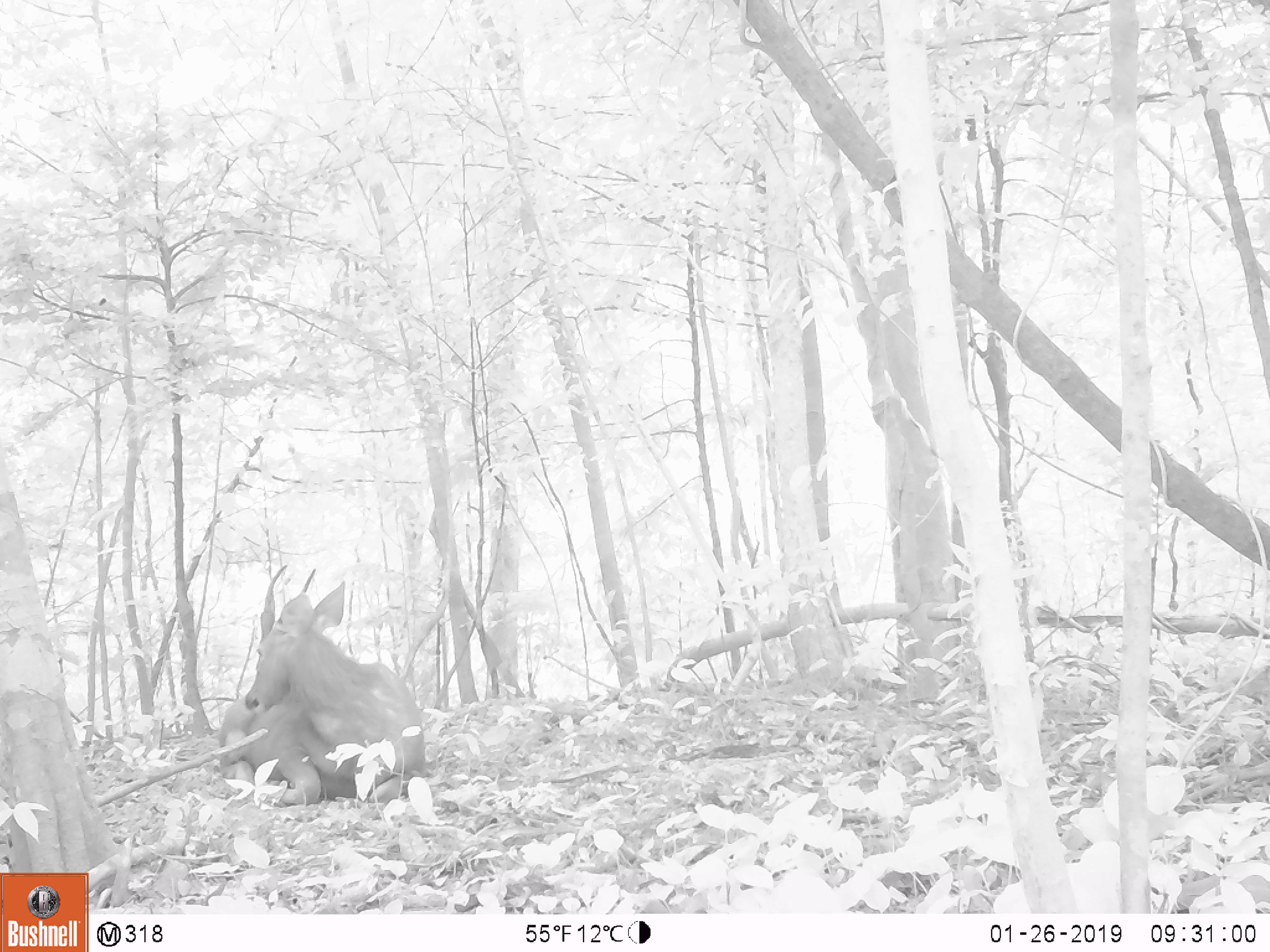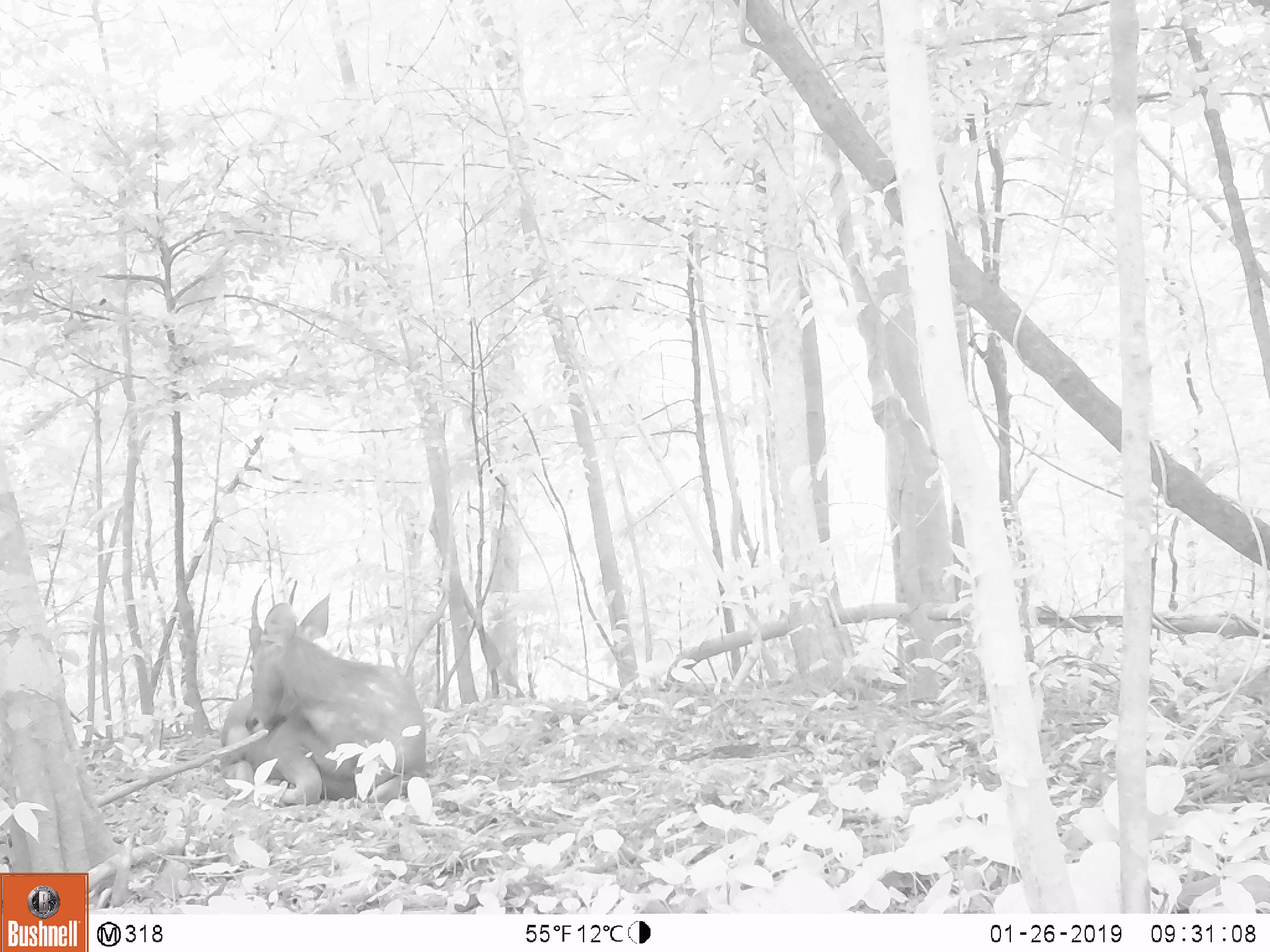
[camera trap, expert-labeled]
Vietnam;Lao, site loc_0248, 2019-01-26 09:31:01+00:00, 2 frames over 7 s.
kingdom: Animalia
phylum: Chordata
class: Mammalia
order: Artiodactyla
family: Cervidae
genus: Rusa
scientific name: Rusa unicolor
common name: sambar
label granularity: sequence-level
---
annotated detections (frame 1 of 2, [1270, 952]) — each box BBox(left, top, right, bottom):
sambar: BBox(215, 561, 428, 804)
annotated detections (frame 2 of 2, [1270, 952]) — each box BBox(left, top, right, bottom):
sambar: BBox(219, 577, 428, 804)